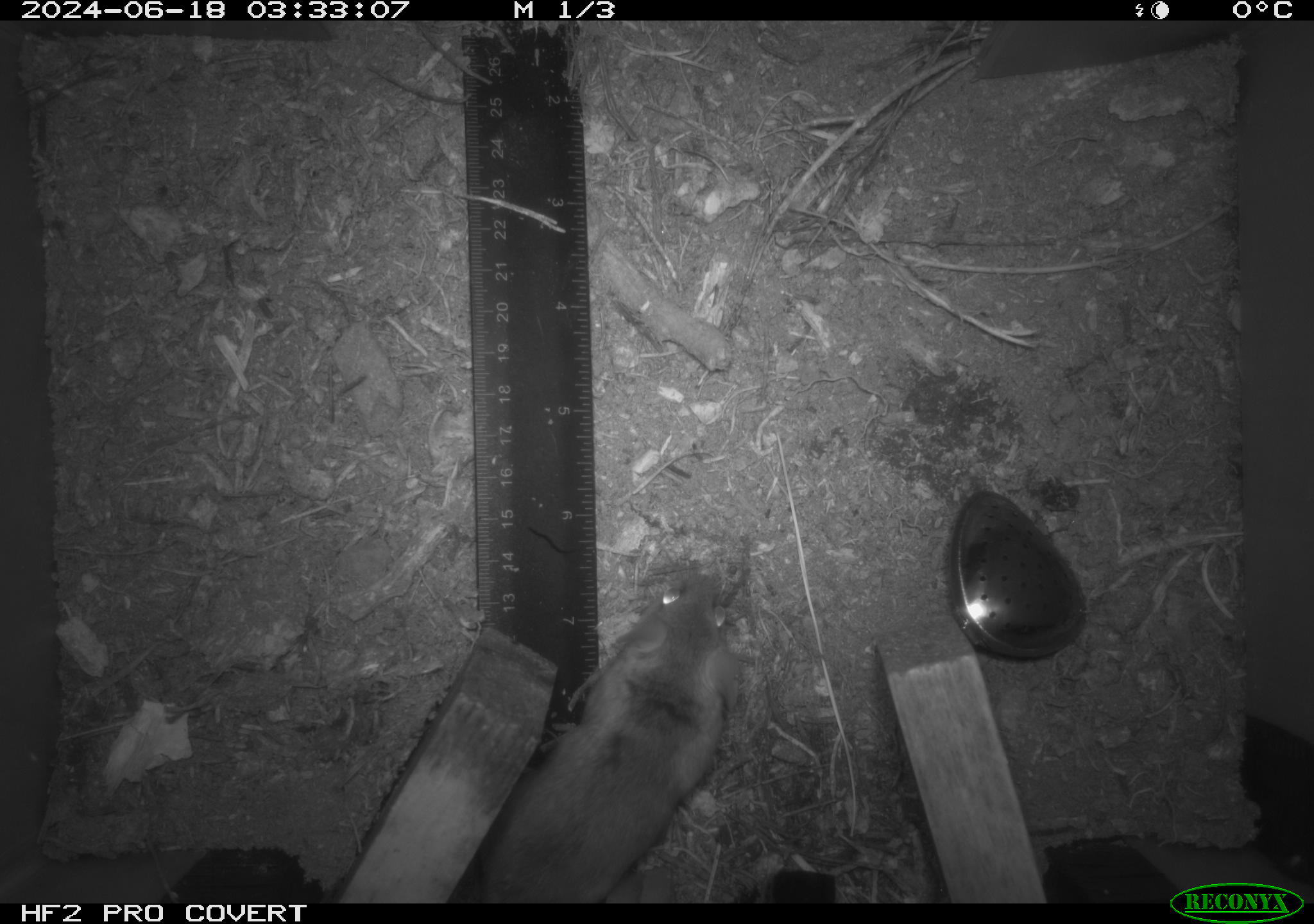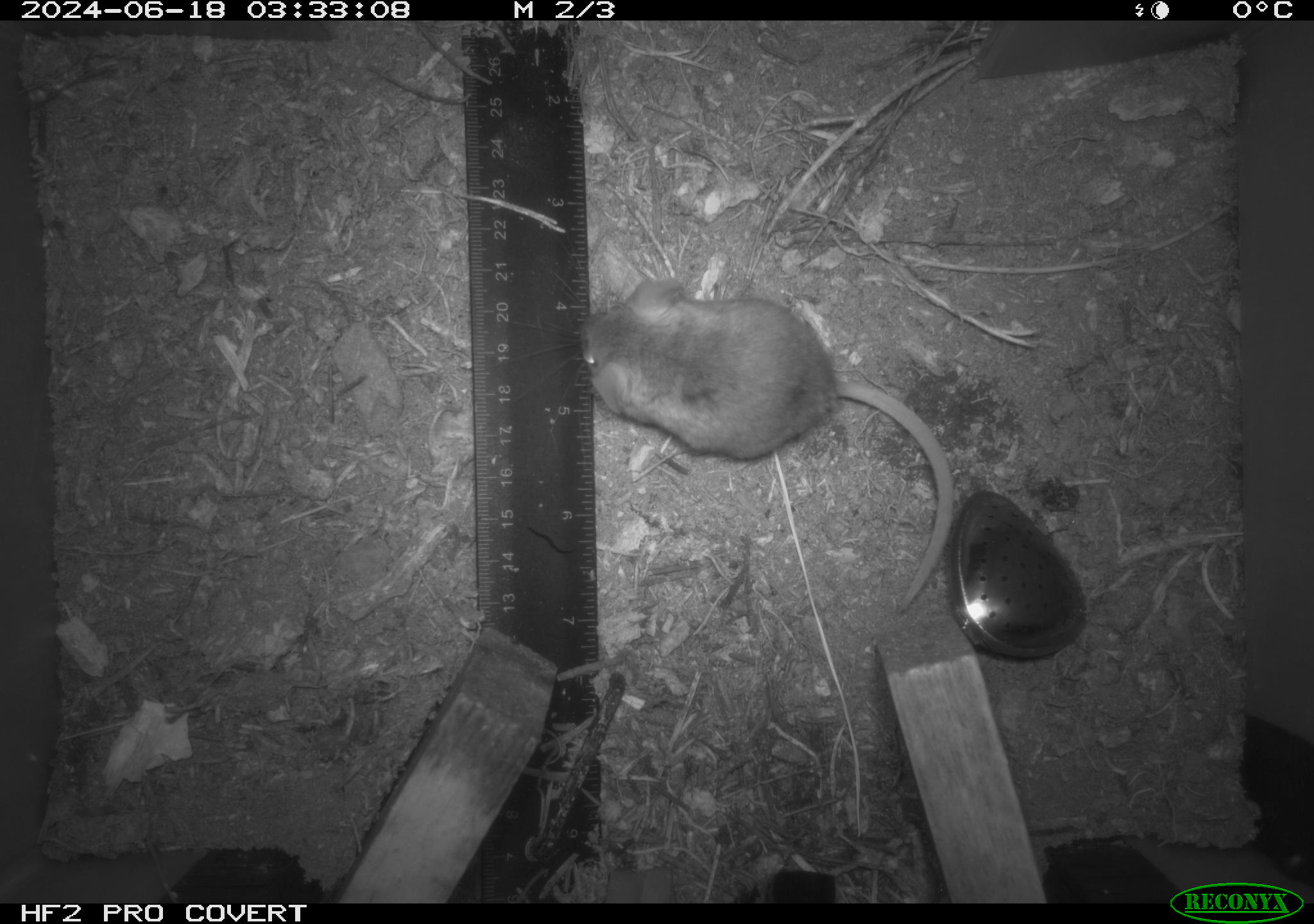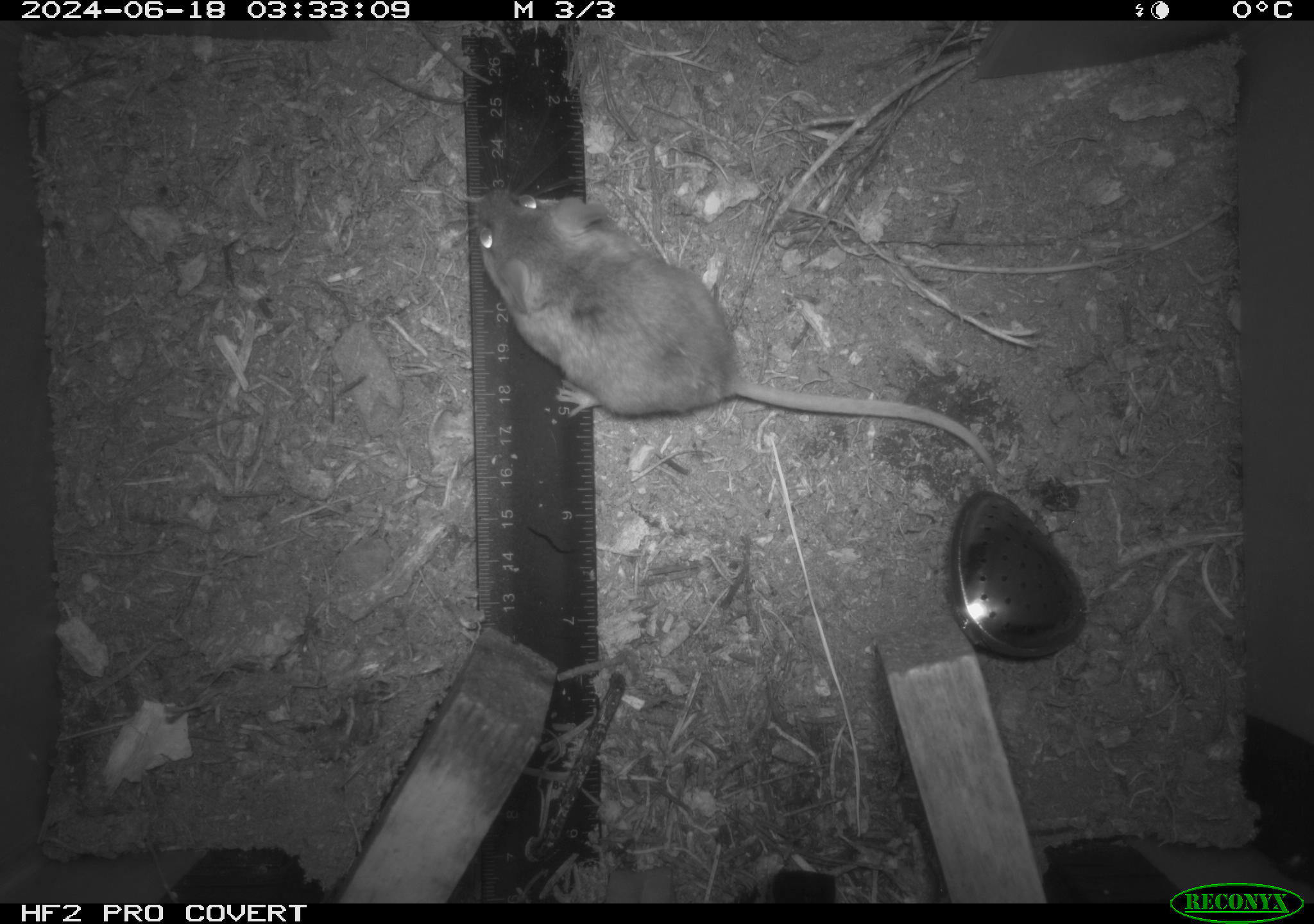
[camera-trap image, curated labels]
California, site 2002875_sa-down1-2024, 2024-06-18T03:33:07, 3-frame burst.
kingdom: Animalia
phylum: Chordata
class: Mammalia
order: Rodentia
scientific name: Rodentia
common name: mouse species